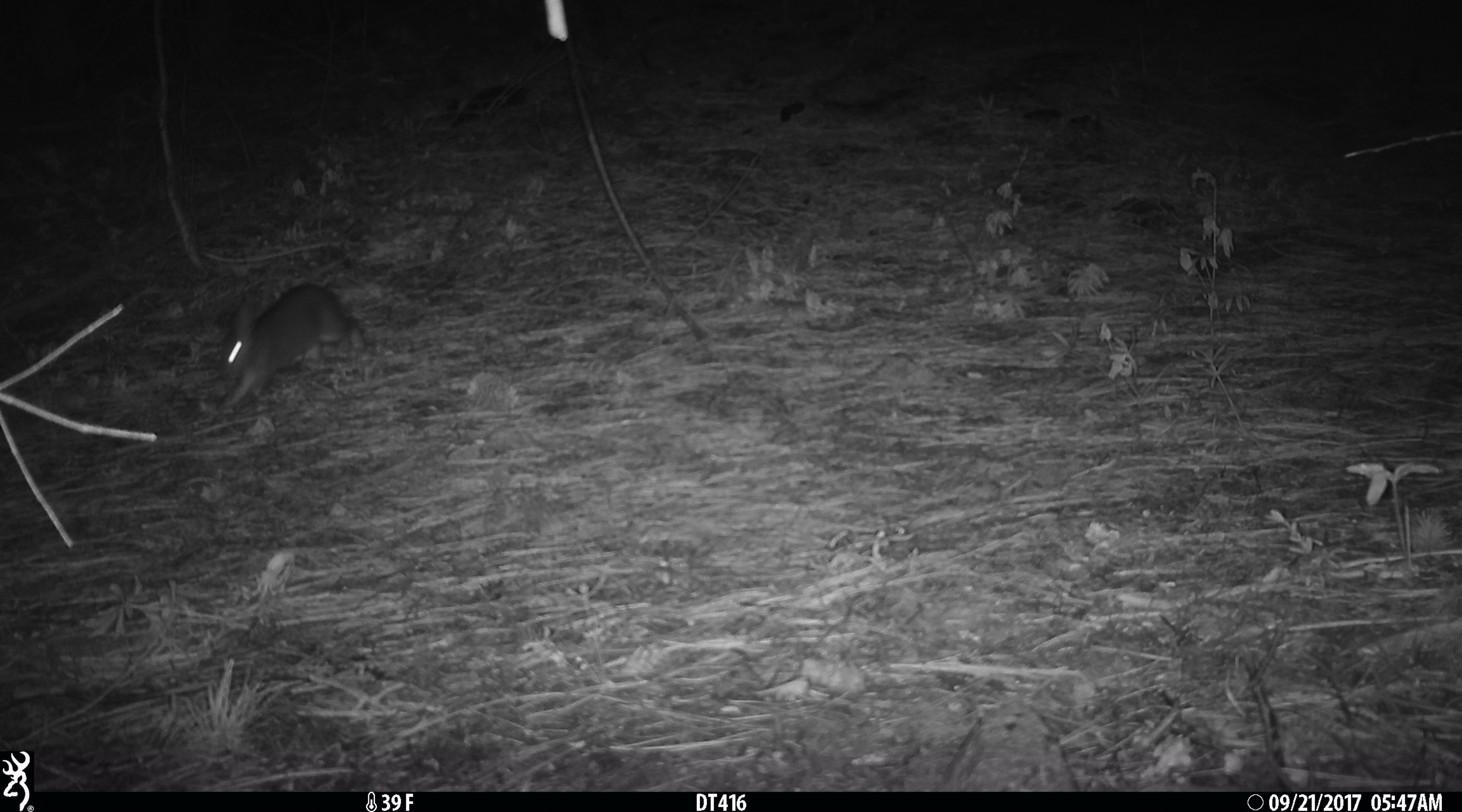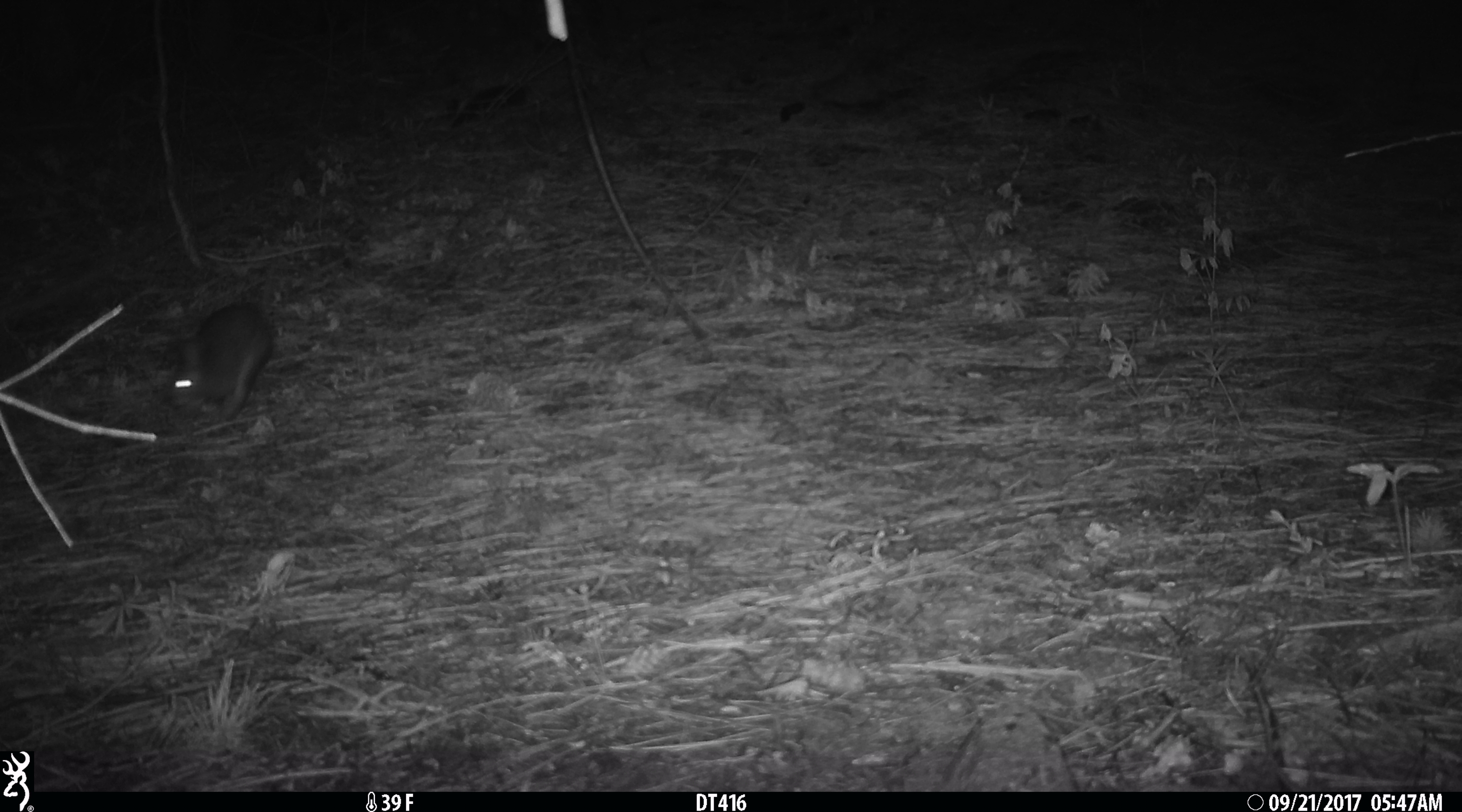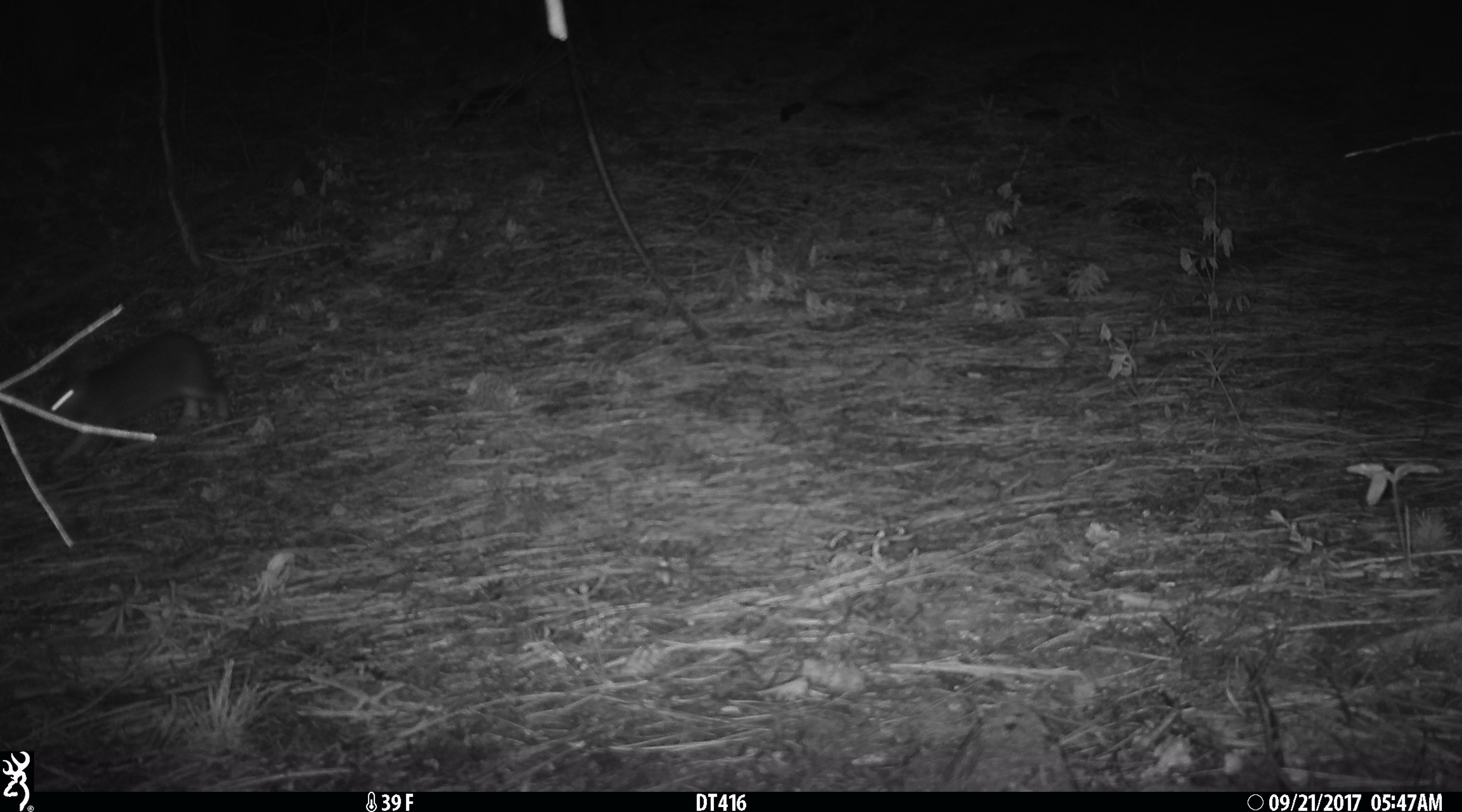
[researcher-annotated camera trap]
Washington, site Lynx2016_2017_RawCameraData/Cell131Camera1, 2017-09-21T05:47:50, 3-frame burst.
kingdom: Animalia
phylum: Chordata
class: Mammalia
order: Lagomorpha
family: Leporidae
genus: Lepus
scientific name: Lepus americanus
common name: snowshoe hare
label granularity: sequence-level